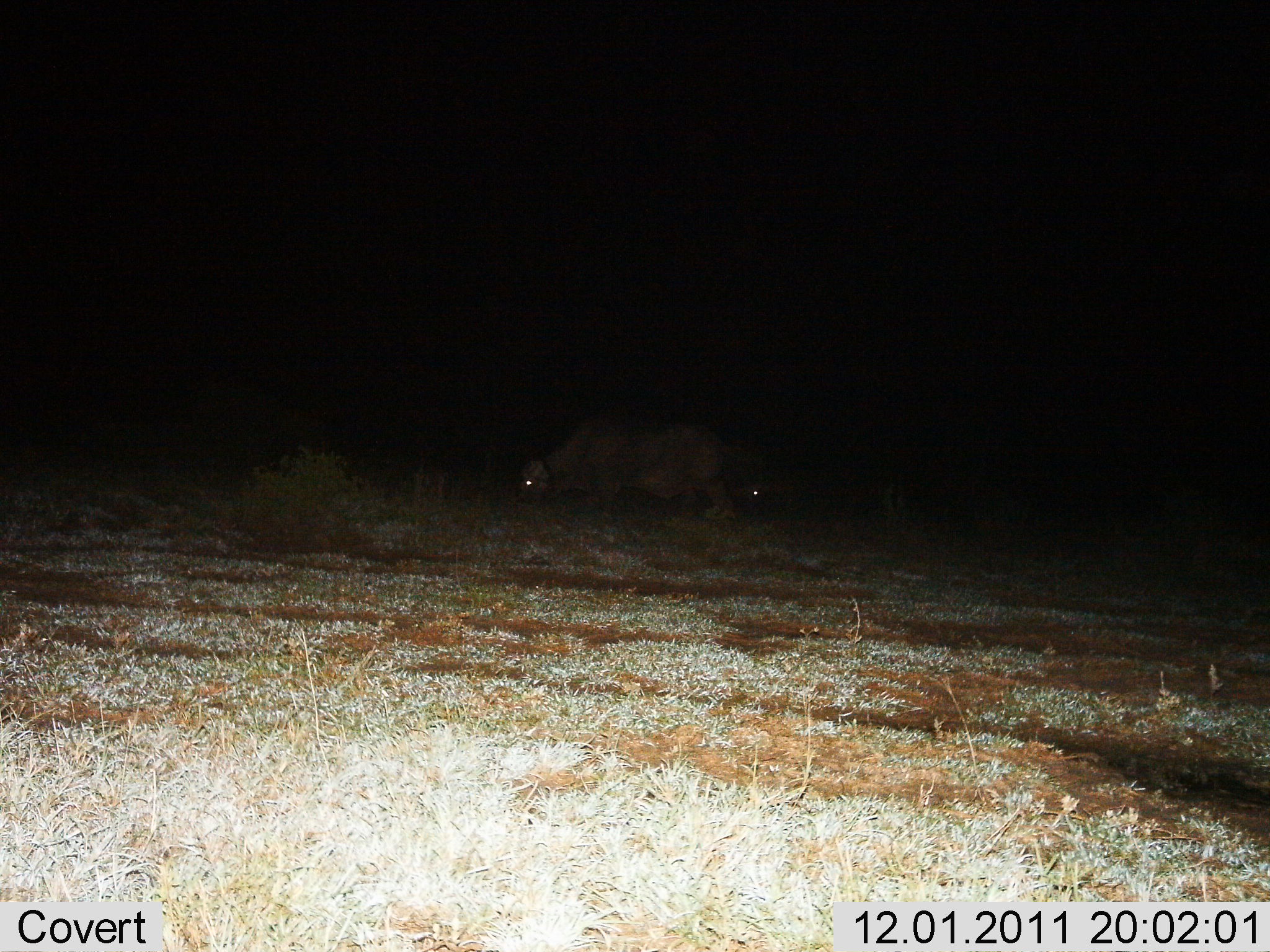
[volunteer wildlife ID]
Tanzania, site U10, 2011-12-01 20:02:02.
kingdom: Animalia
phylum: Chordata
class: Mammalia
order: Artiodactyla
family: Bovidae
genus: Syncerus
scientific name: Syncerus caffer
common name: cape buffalo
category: buffalo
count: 2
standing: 38%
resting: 8%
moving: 15%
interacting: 0%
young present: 0%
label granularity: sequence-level